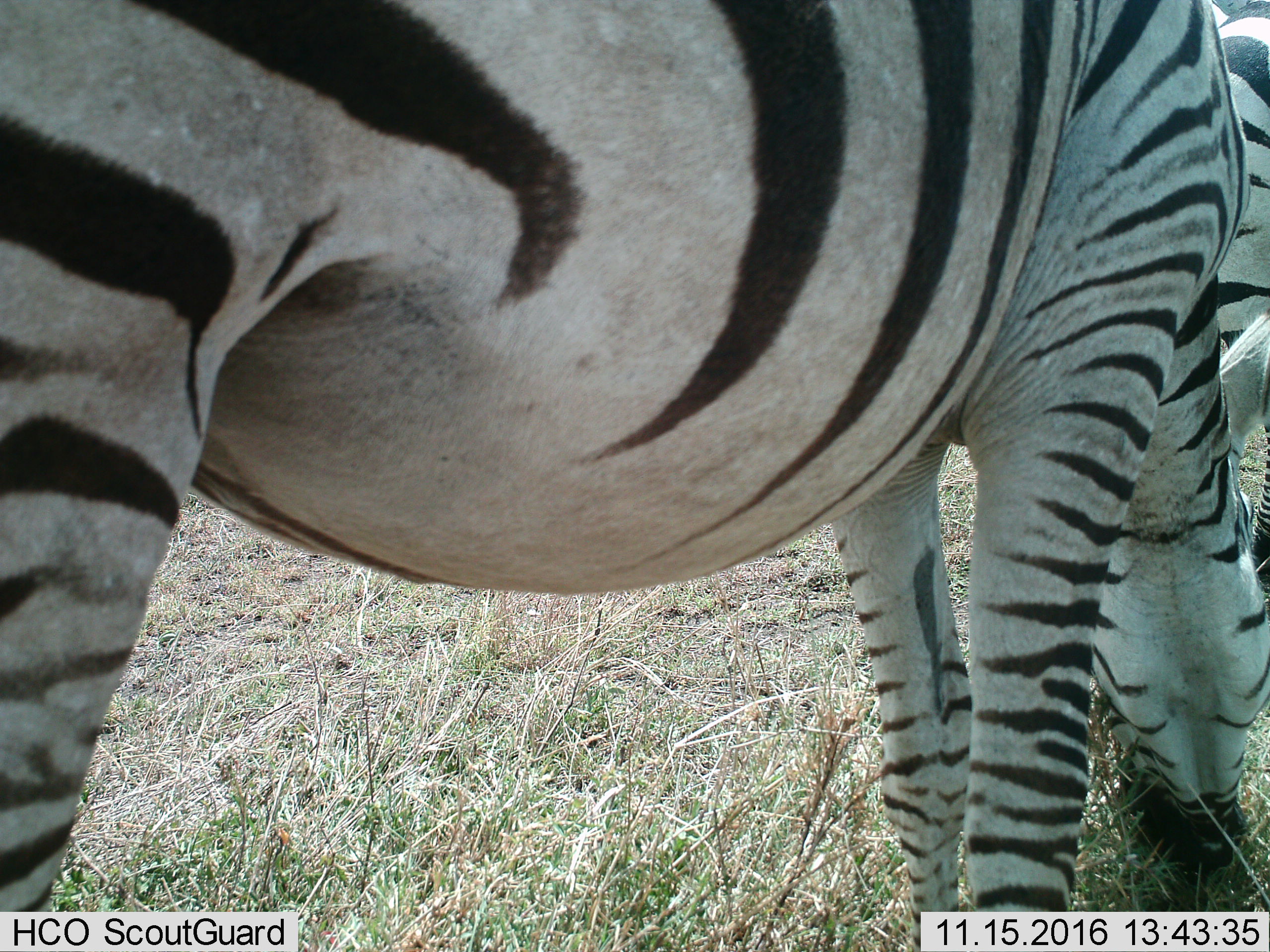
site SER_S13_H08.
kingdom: Animalia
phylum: Chordata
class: Mammalia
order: Perissodactyla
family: Equidae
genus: Equus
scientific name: Equus quagga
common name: plains zebra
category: zebraplains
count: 2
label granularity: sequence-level